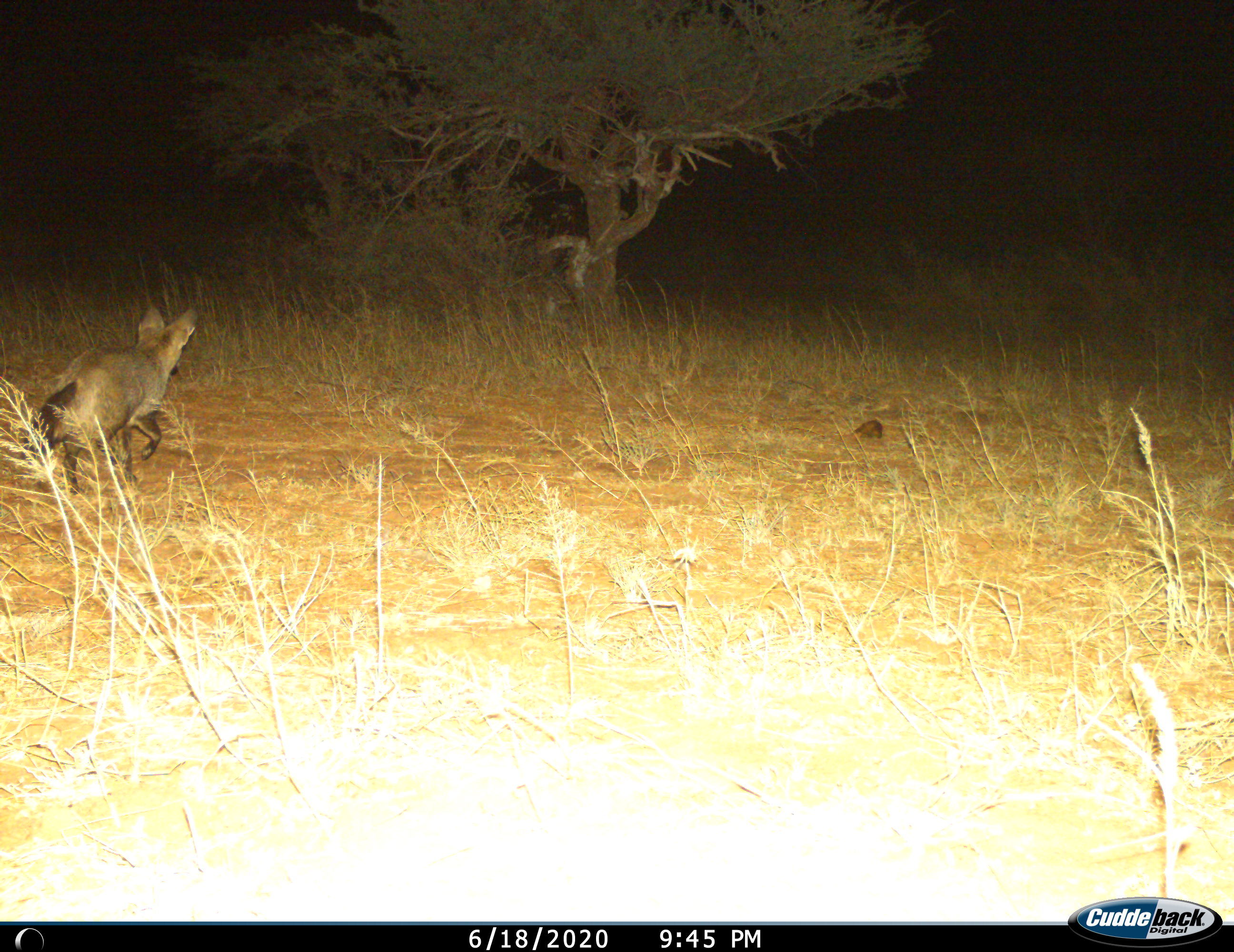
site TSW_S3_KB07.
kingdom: Animalia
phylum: Chordata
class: Mammalia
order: Carnivora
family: Canidae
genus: Otocyon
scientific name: Otocyon megalotis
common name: bat-eared fox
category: foxbateared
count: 1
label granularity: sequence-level